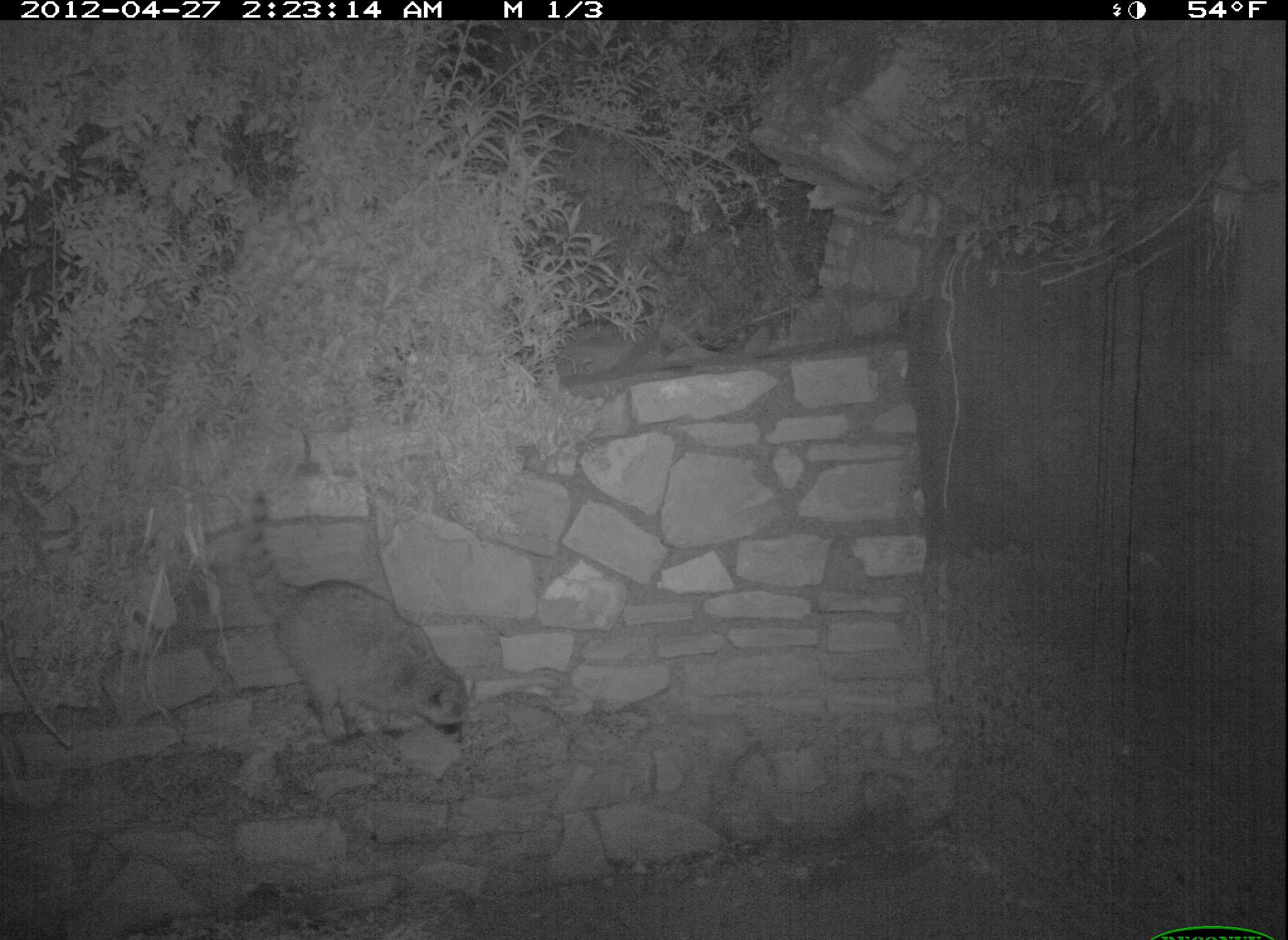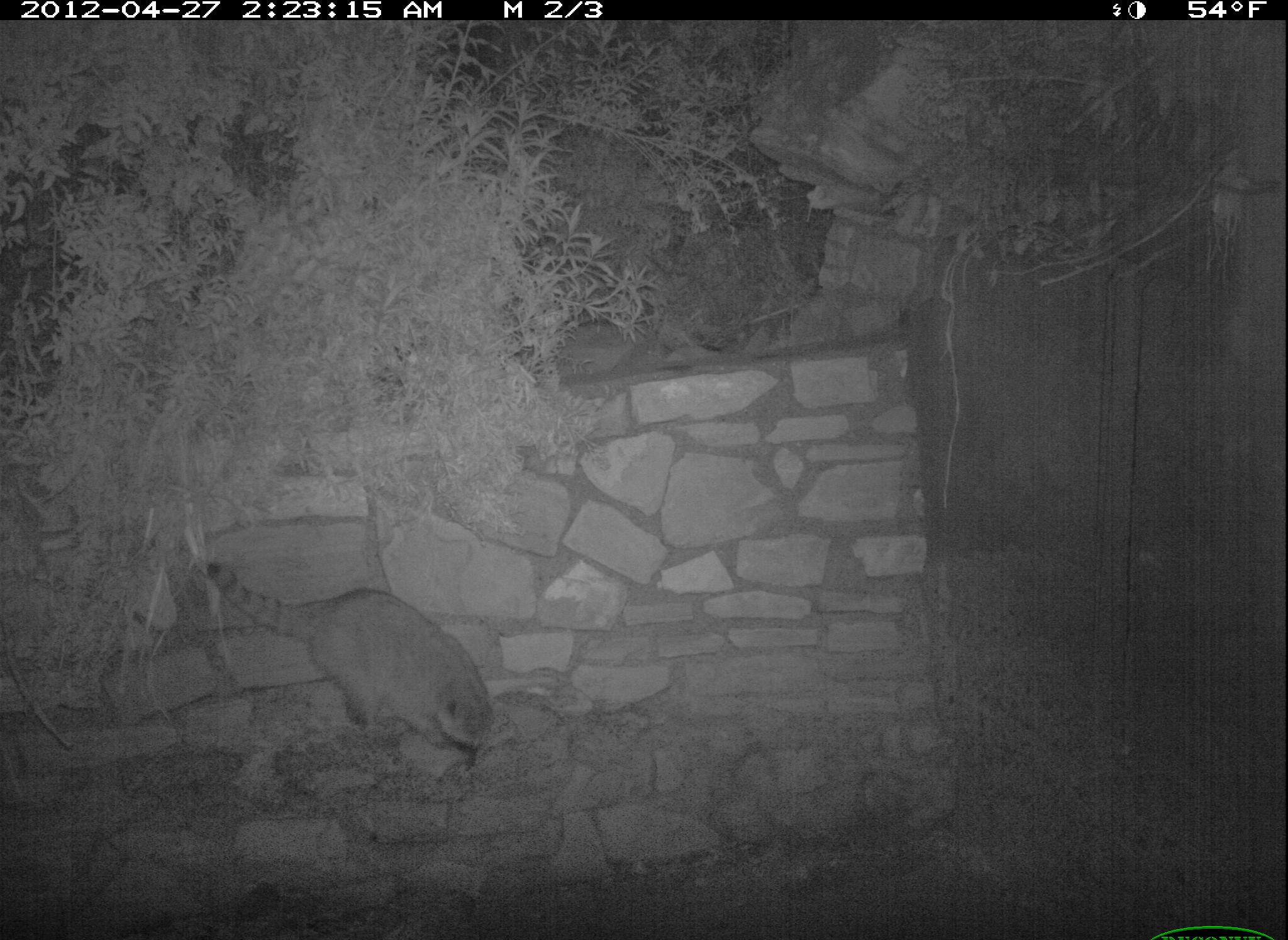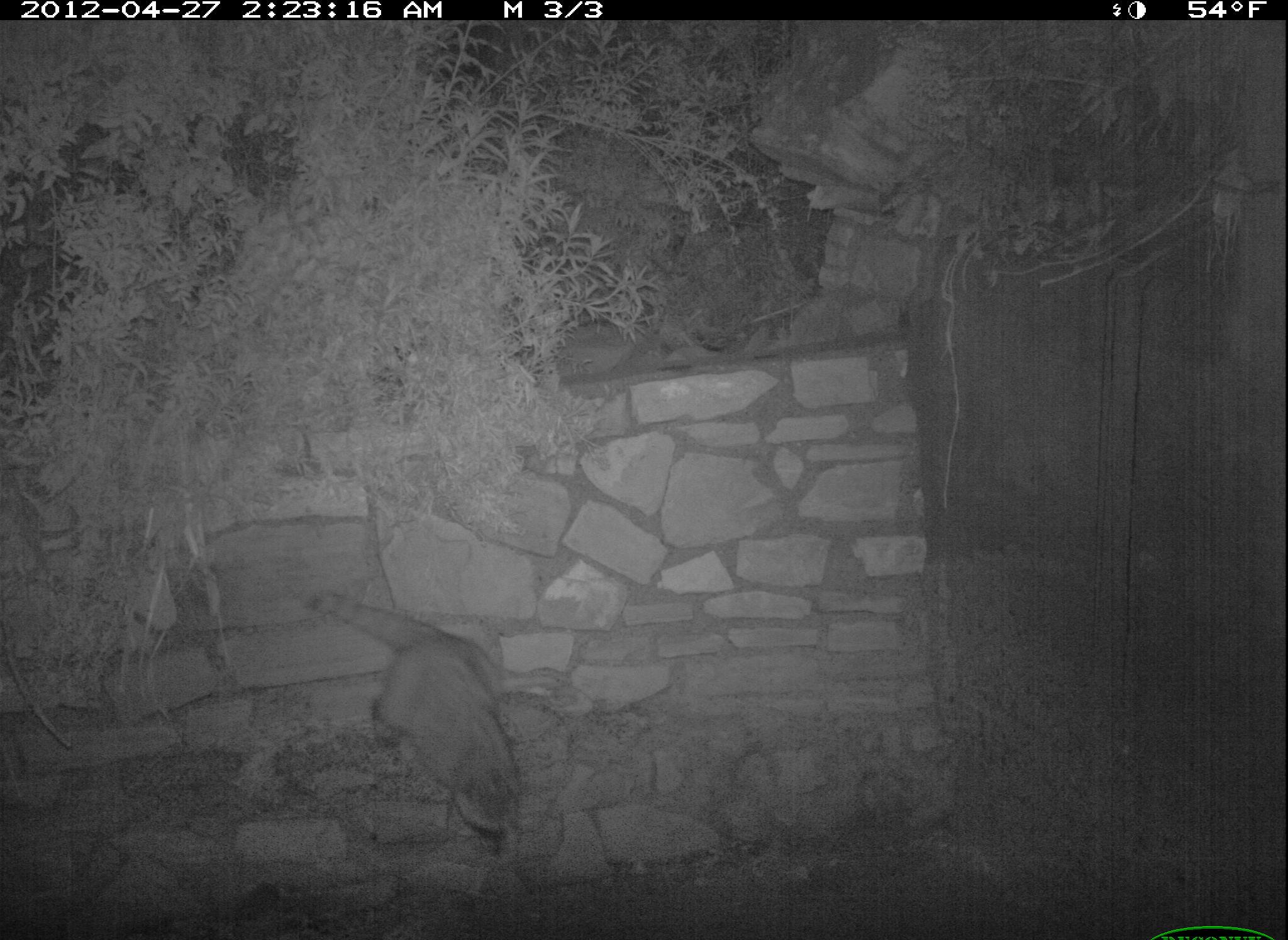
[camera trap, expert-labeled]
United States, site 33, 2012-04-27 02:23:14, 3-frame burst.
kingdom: Animalia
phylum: Chordata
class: Mammalia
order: Carnivora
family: Procyonidae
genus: Procyon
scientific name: Procyon lotor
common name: raccoon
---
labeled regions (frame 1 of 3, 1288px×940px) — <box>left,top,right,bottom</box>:
raccoon: <box>224,485,499,759</box>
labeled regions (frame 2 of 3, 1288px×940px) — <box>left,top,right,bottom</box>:
raccoon: <box>195,551,520,791</box>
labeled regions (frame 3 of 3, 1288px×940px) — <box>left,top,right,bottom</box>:
raccoon: <box>295,580,536,871</box>